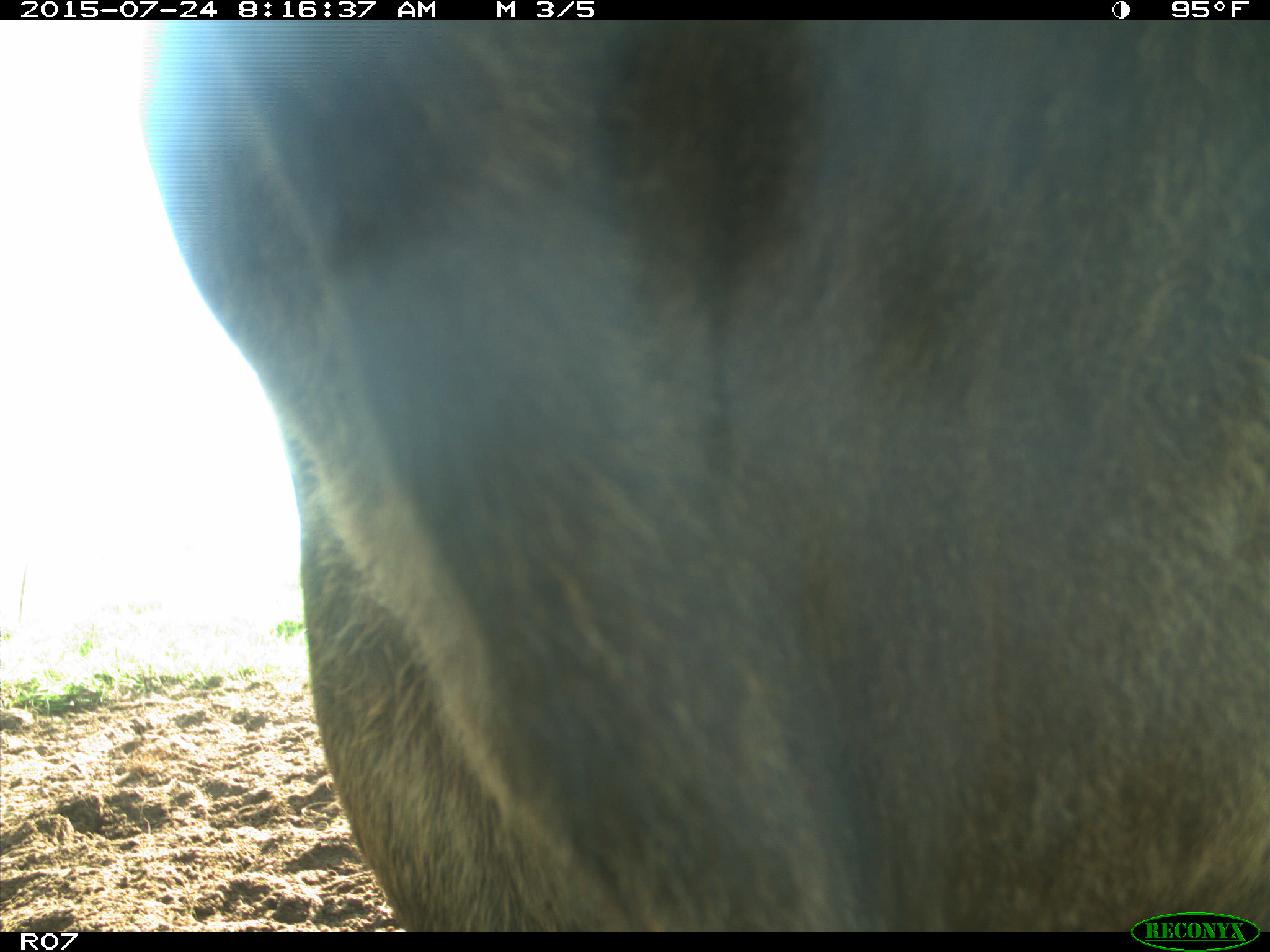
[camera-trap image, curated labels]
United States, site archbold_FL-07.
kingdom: Animalia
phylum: Chordata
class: Mammalia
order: Artiodactyla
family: Bovidae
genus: Bos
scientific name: Bos taurus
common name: domestic cow